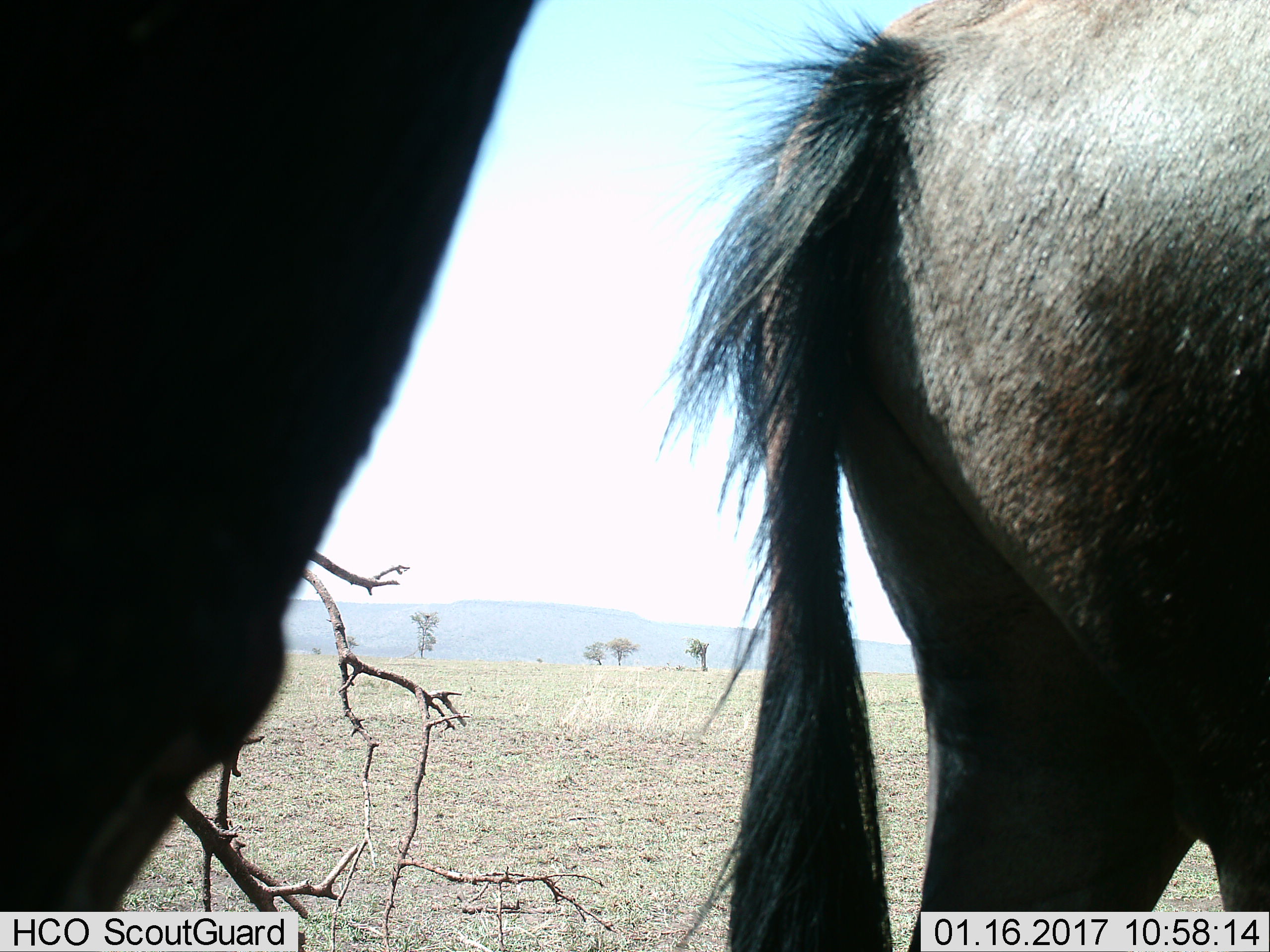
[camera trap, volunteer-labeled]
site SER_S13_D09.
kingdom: Animalia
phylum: Chordata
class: Mammalia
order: Artiodactyla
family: Bovidae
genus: Connochaetes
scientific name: Connochaetes taurinus taurinus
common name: blue wildebeest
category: wildebeestblue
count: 2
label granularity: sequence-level